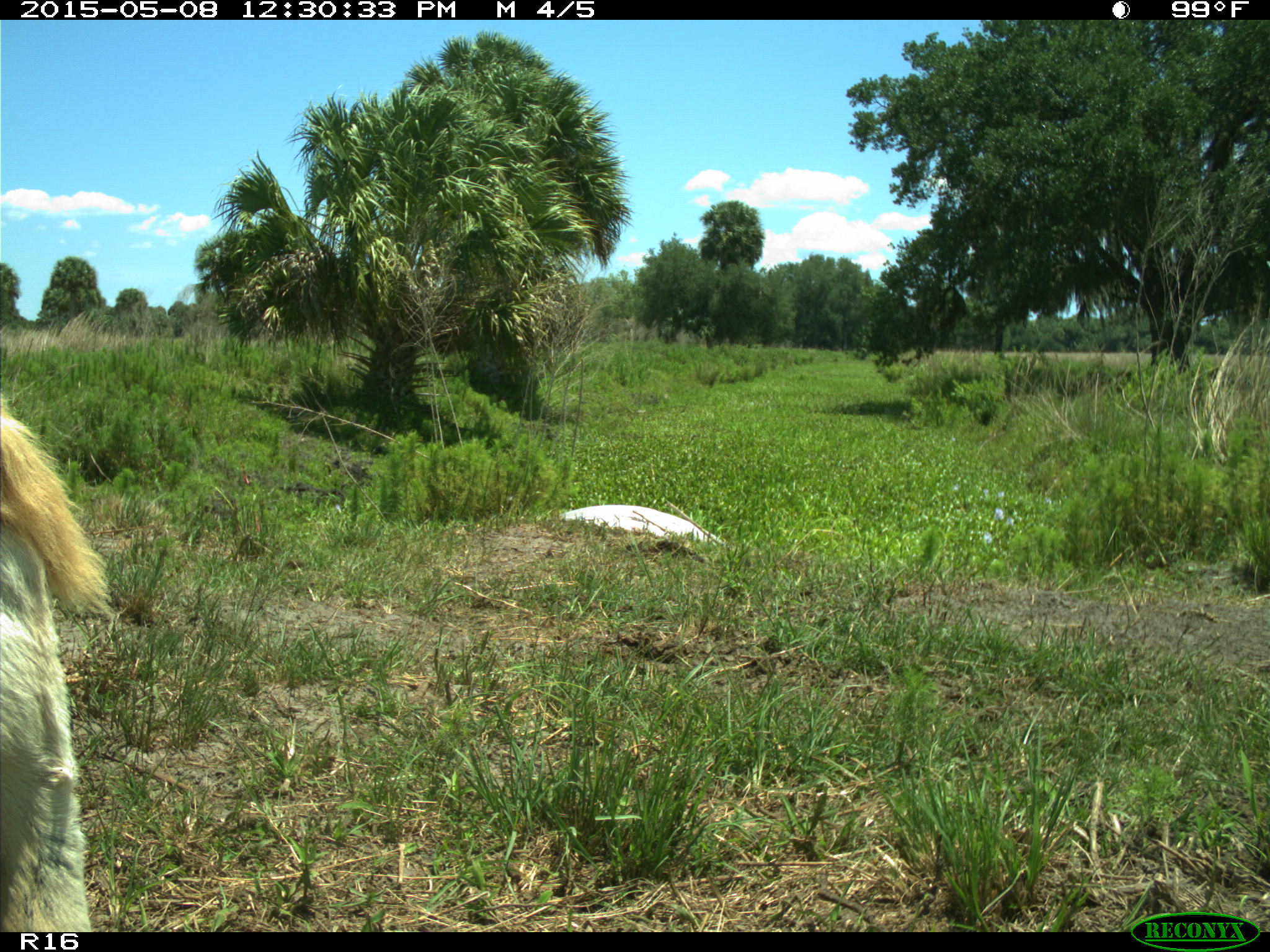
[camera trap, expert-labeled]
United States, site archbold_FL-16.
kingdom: Animalia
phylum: Chordata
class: Mammalia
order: Artiodactyla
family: Bovidae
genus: Bos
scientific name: Bos taurus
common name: domestic cow